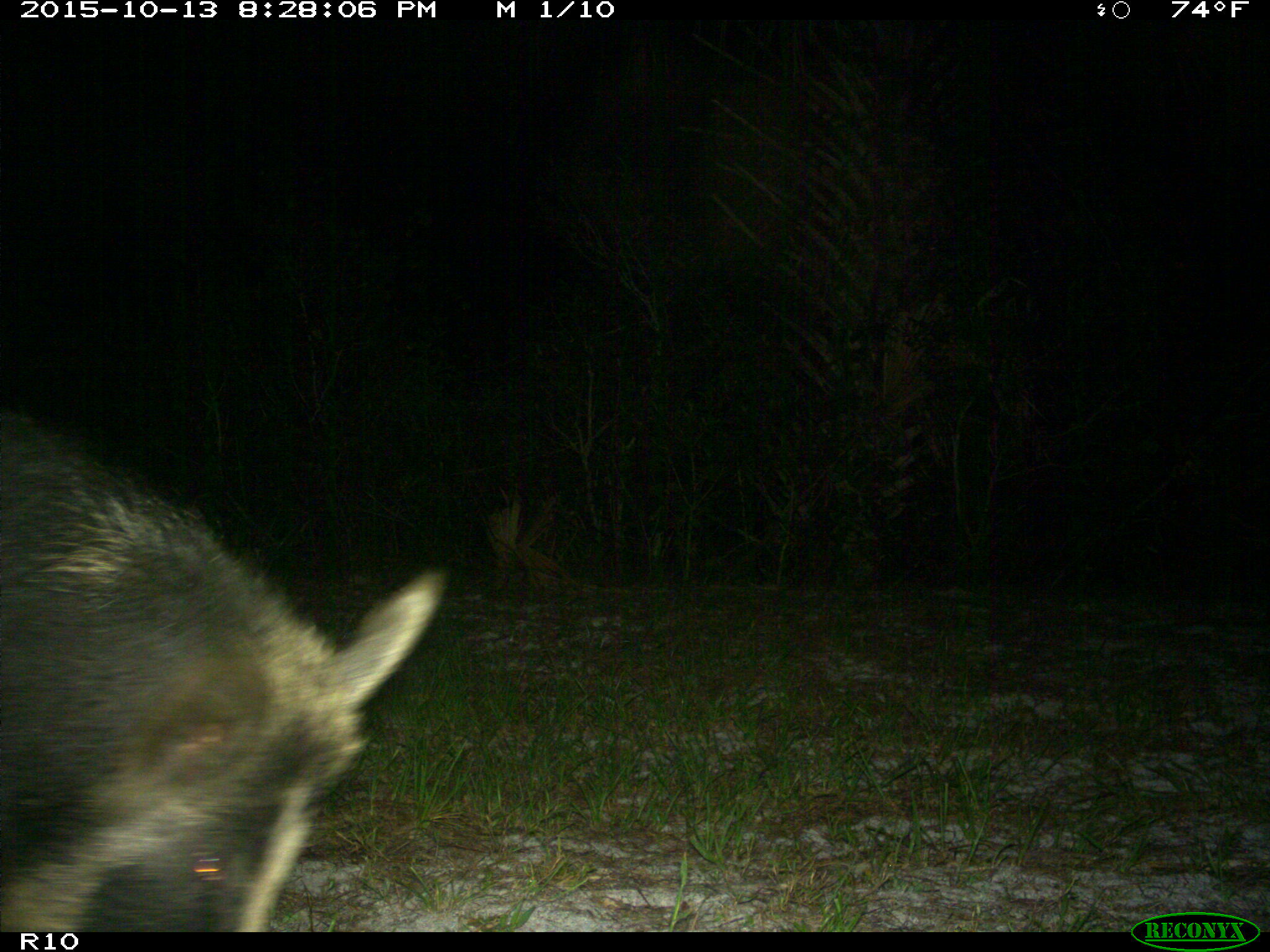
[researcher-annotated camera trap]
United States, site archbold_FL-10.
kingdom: Animalia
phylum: Chordata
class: Mammalia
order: Artiodactyla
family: Suidae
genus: Sus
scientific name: Sus scrofa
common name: wild boar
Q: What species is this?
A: Sus scrofa (wild boar).